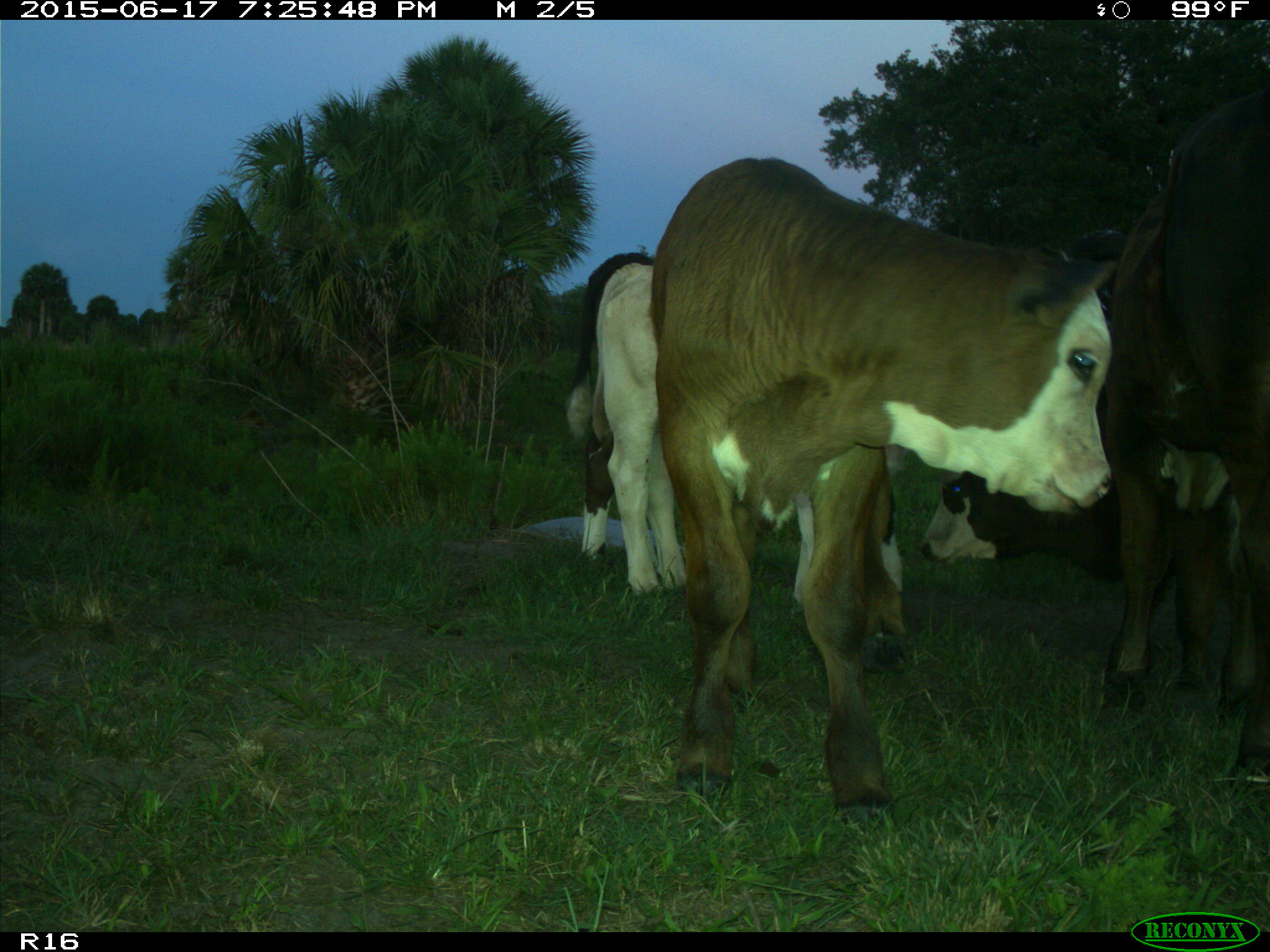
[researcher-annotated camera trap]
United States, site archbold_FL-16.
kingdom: Animalia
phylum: Chordata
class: Mammalia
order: Artiodactyla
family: Bovidae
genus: Bos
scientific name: Bos taurus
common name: domestic cow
Bos taurus (domestic cow).